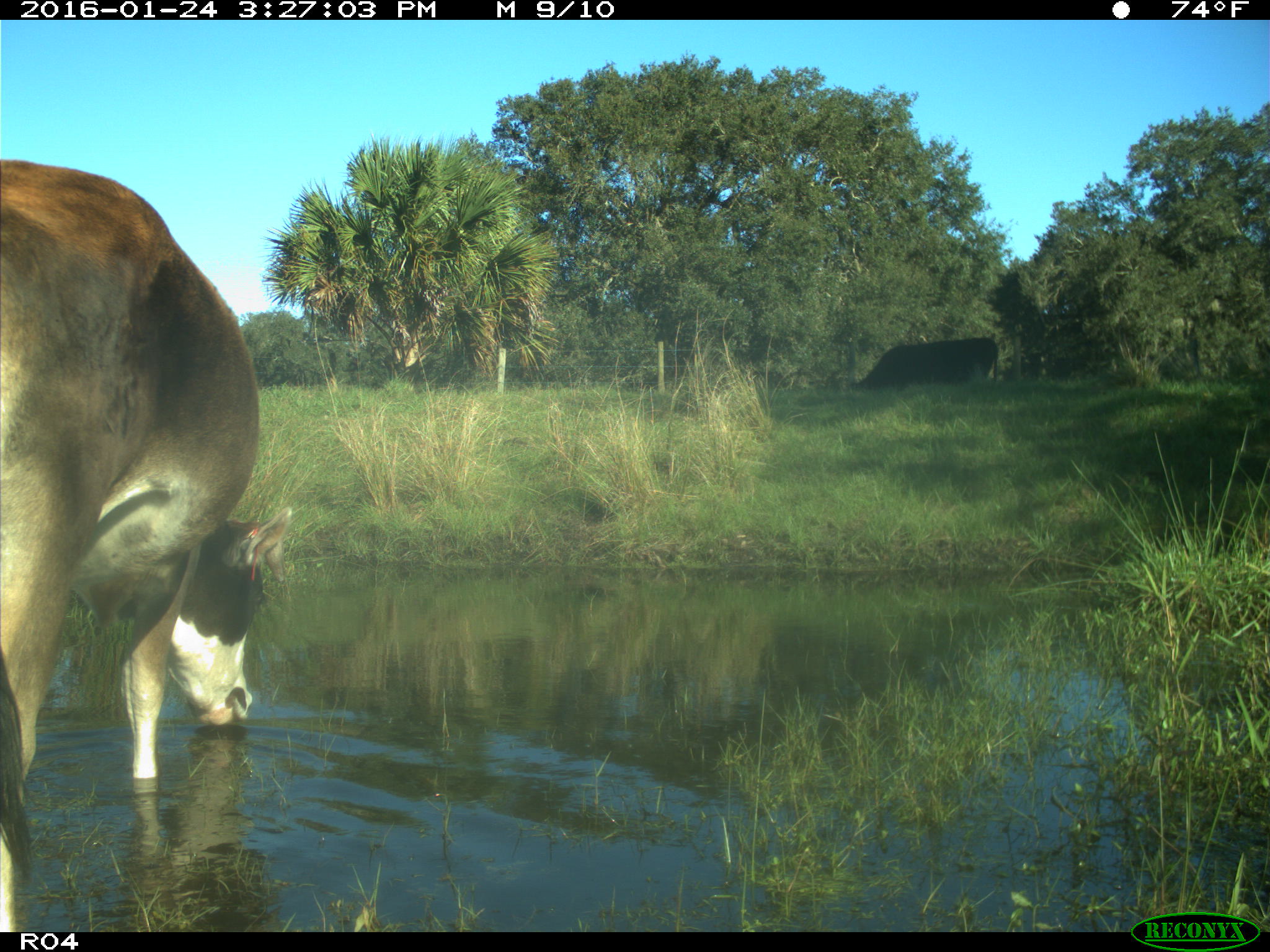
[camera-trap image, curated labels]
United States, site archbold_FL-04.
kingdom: Animalia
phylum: Chordata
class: Mammalia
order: Artiodactyla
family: Bovidae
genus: Bos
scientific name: Bos taurus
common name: domestic cow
Bos taurus (domestic cow).